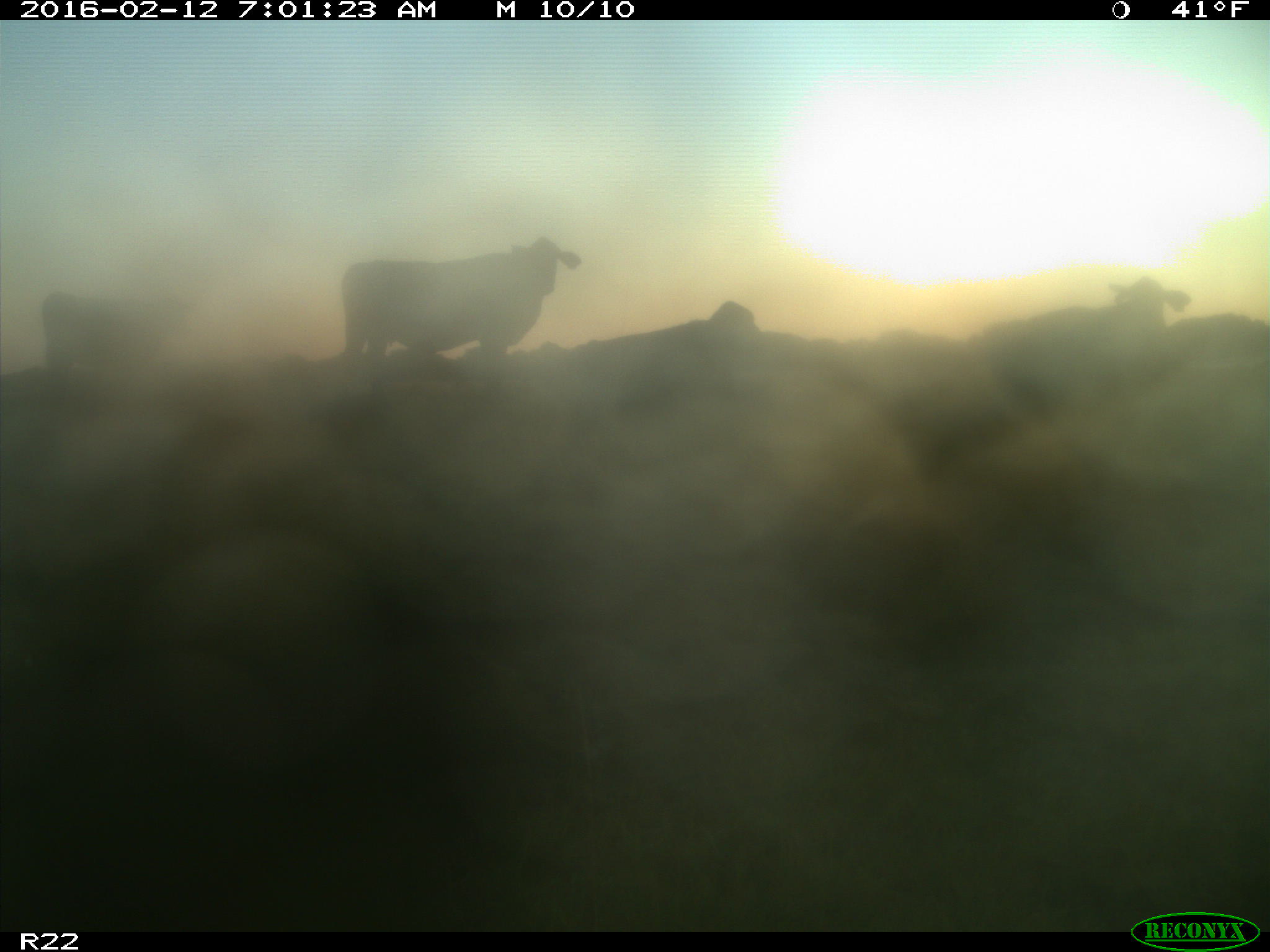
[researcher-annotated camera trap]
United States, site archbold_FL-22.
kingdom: Animalia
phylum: Chordata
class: Mammalia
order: Artiodactyla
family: Bovidae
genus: Bos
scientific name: Bos taurus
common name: domestic cow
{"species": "Bos taurus (domestic cow)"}